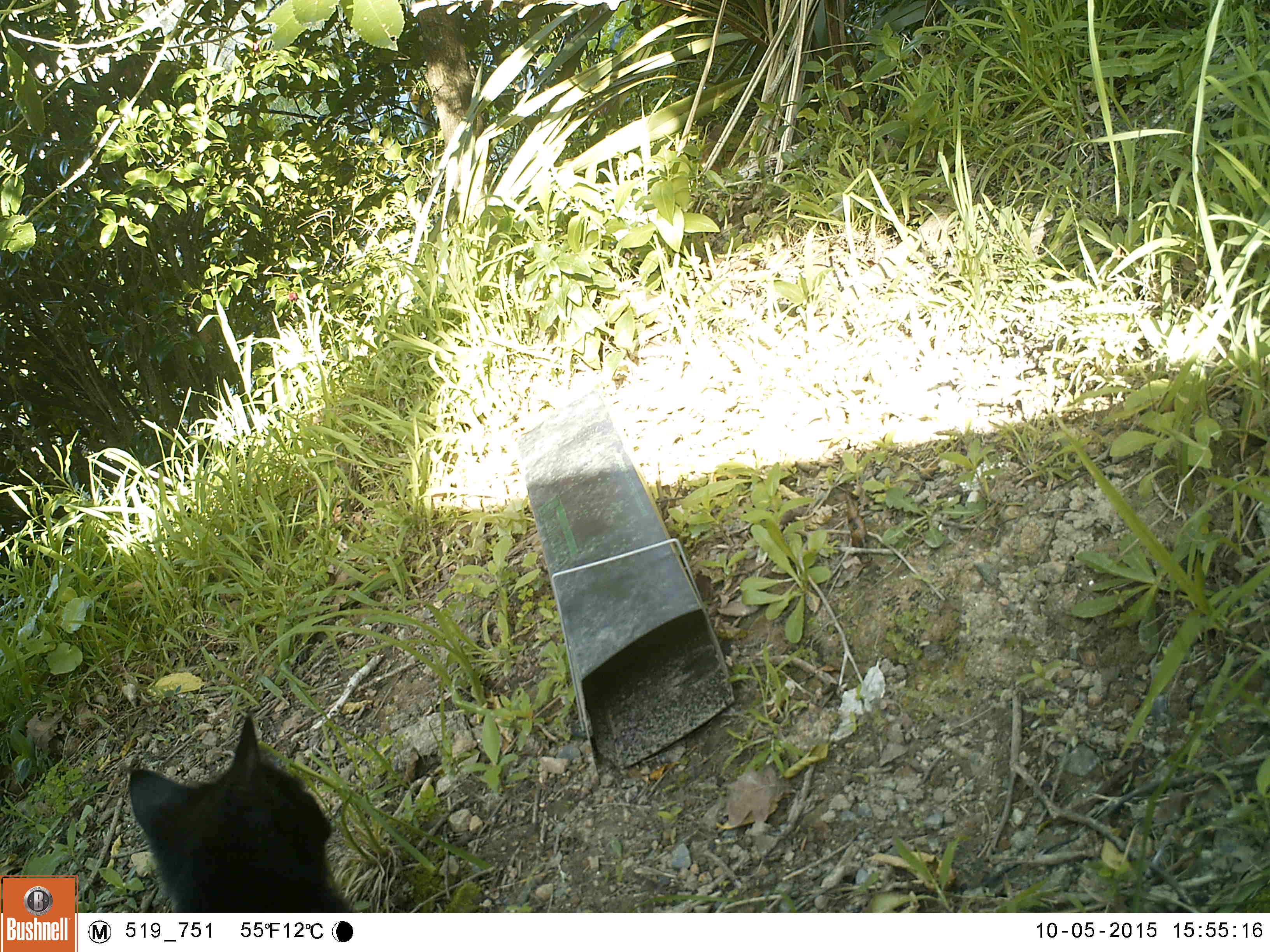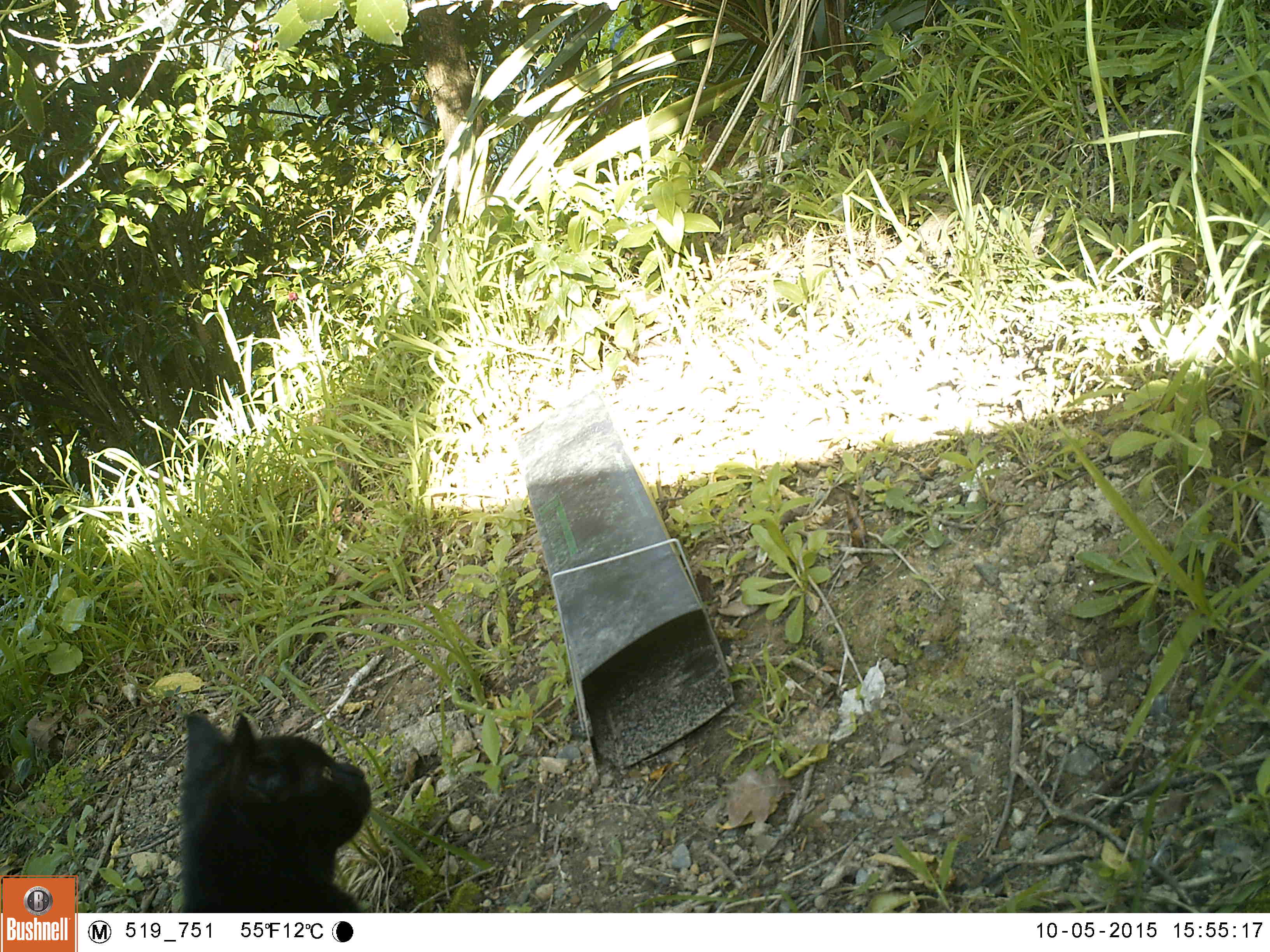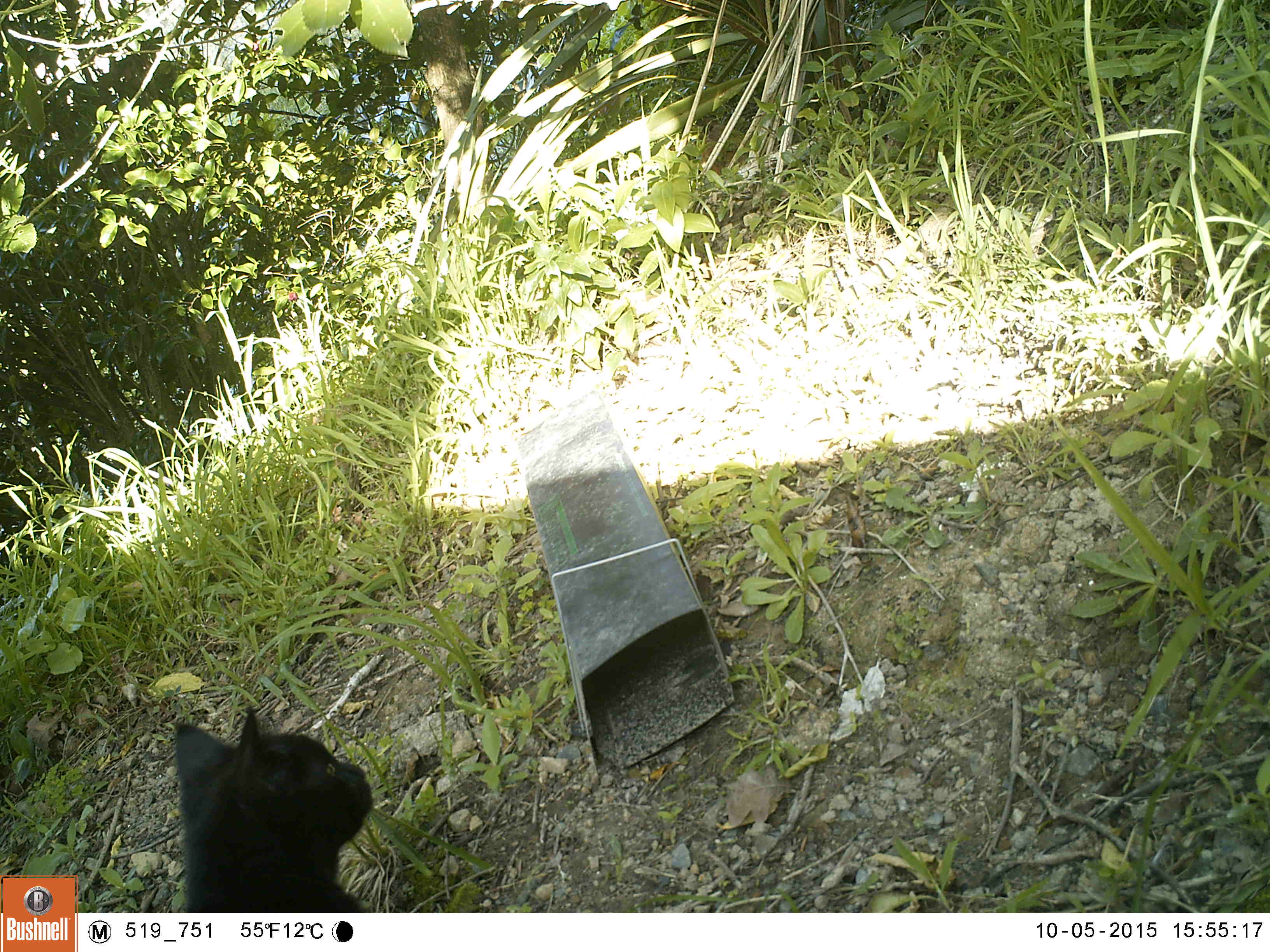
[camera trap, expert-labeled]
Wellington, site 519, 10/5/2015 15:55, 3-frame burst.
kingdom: Animalia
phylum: Chordata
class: Mammalia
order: Carnivora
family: Felidae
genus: Felis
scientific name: Felis catus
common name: cat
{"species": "cat (Felis catus)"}